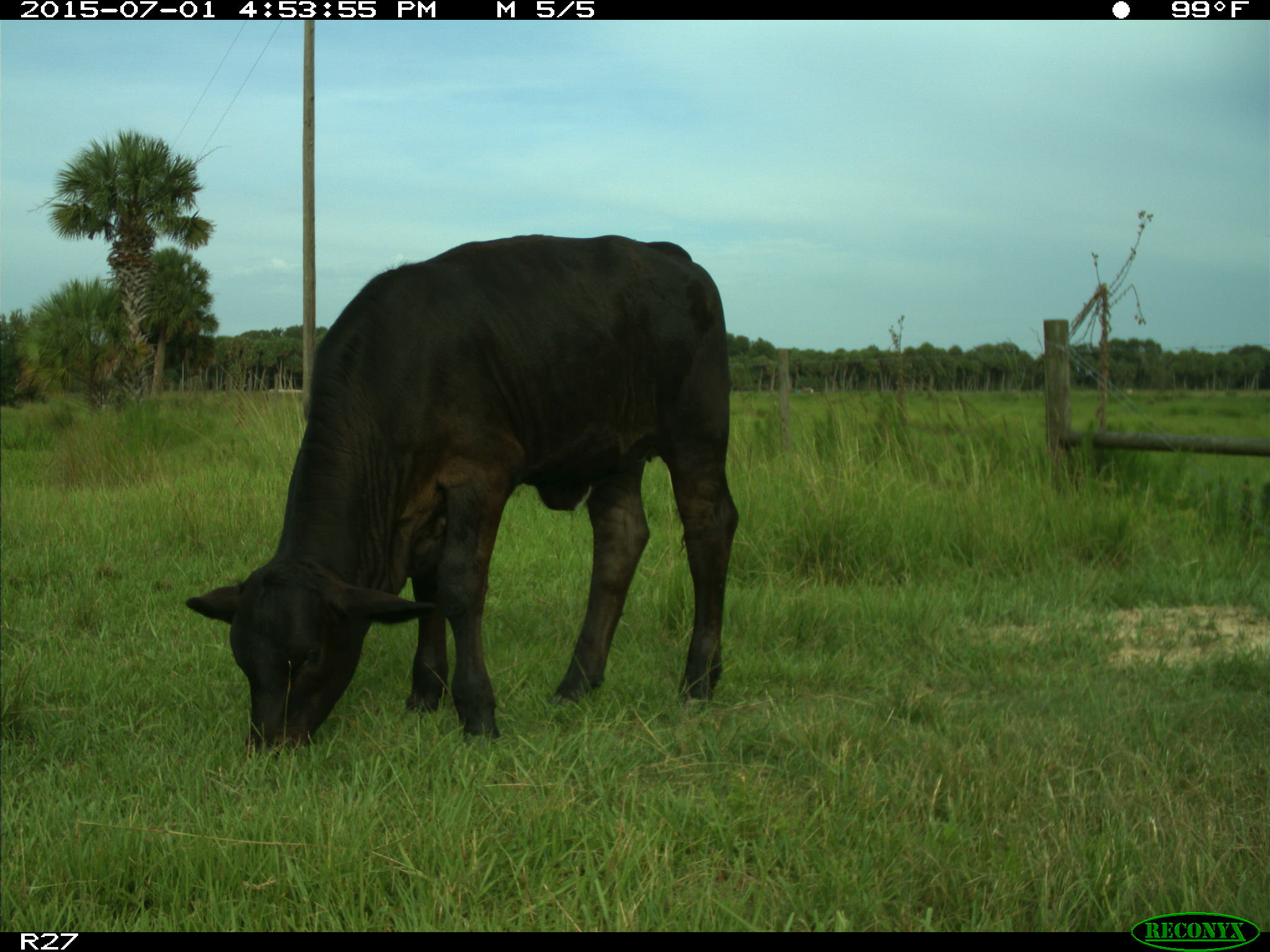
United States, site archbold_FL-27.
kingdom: Animalia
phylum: Chordata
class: Mammalia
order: Artiodactyla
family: Bovidae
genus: Bos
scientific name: Bos taurus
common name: domestic cow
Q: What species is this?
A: Bos taurus (domestic cow).